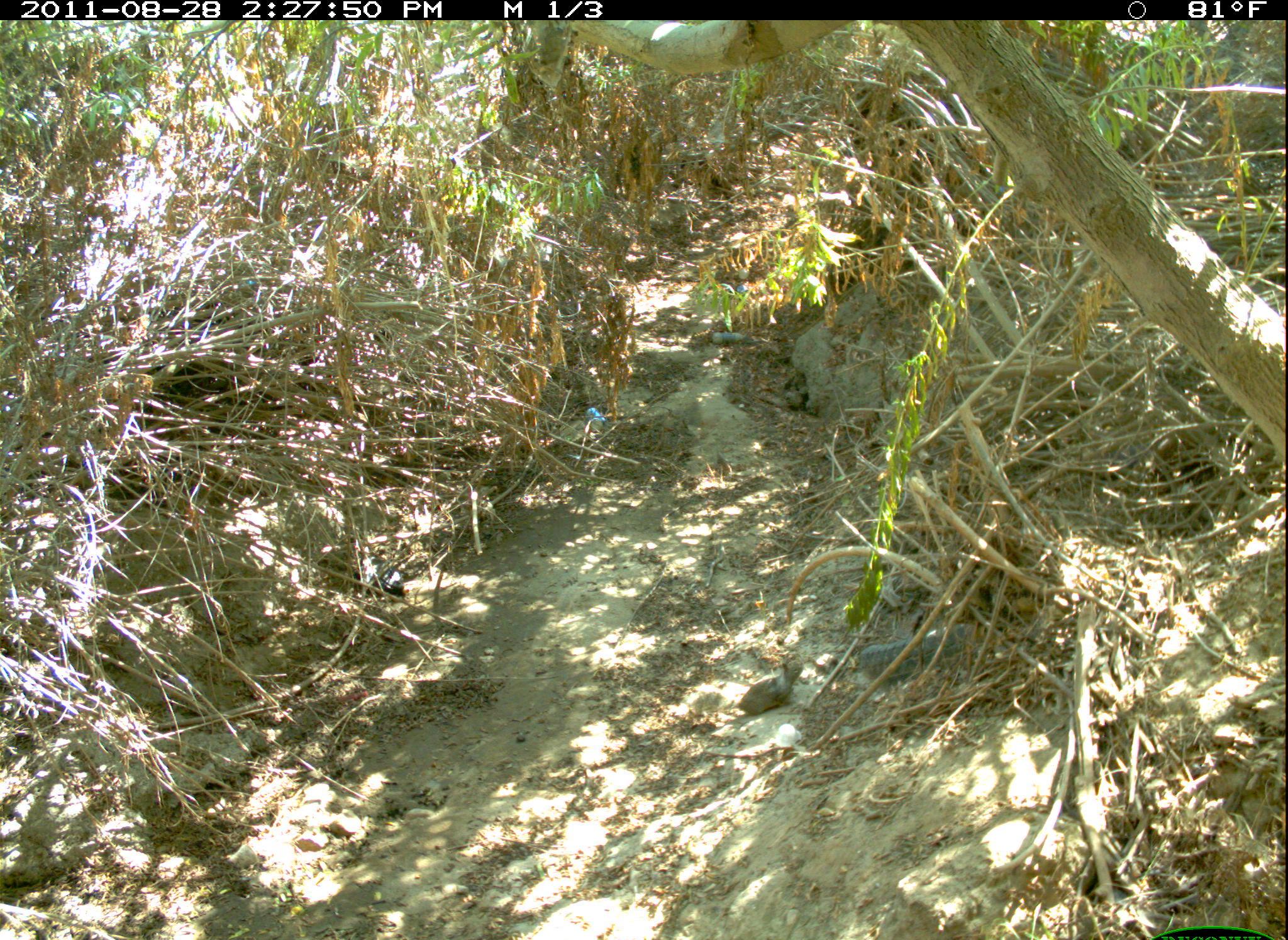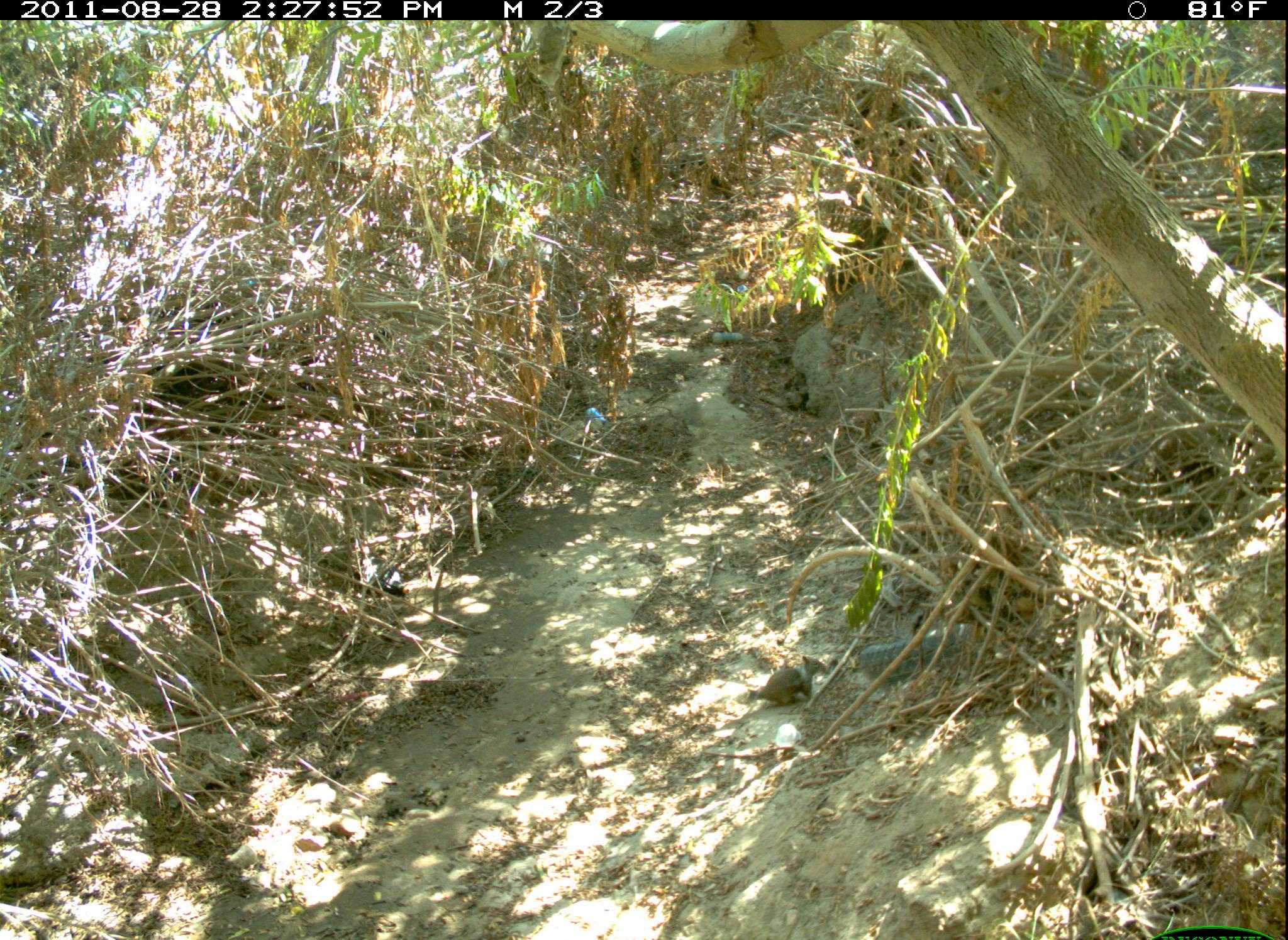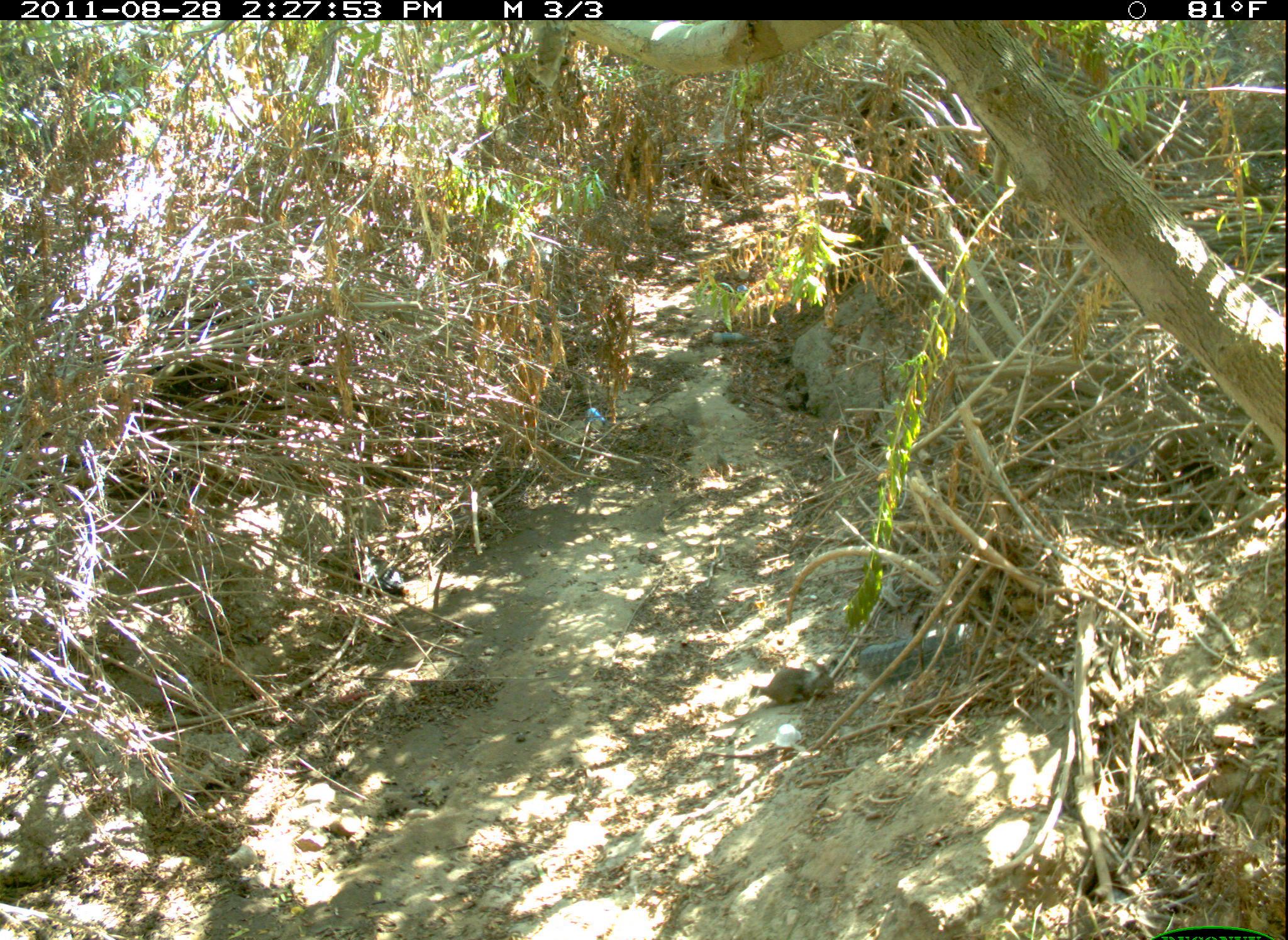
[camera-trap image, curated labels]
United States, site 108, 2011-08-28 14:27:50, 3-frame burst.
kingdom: Animalia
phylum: Chordata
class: Mammalia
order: Rodentia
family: Sciuridae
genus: Sciurus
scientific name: Sciurus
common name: squirrel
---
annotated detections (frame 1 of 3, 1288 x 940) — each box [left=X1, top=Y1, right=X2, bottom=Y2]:
squirrel: [left=720, top=651, right=818, bottom=738]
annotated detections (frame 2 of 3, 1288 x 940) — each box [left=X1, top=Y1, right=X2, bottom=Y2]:
squirrel: [left=734, top=641, right=837, bottom=730]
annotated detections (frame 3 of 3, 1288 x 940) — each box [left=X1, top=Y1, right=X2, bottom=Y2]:
squirrel: [left=736, top=651, right=842, bottom=725]